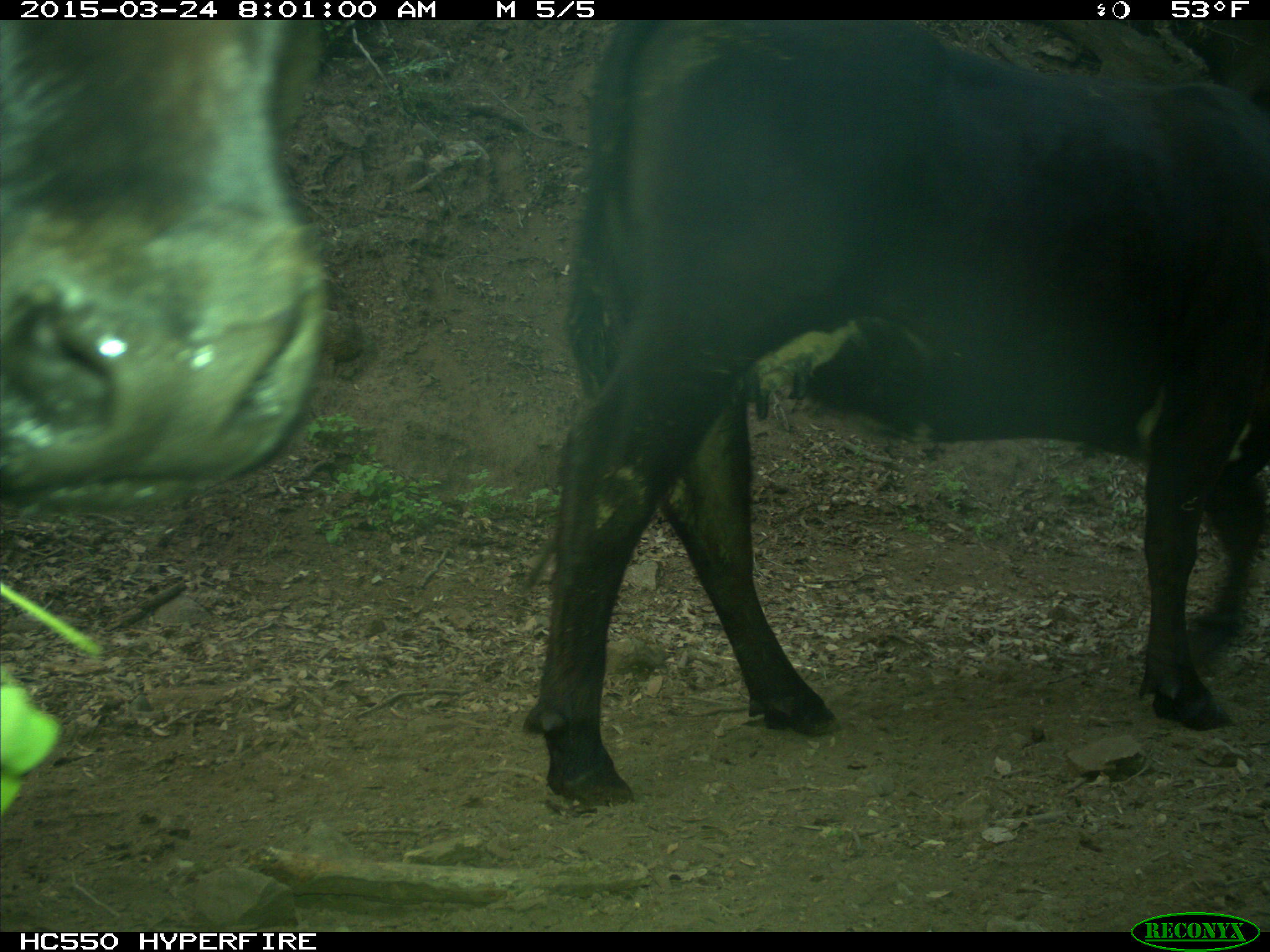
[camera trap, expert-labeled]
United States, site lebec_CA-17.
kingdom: Animalia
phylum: Chordata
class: Mammalia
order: Artiodactyla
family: Bovidae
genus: Bos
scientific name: Bos taurus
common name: domestic cow